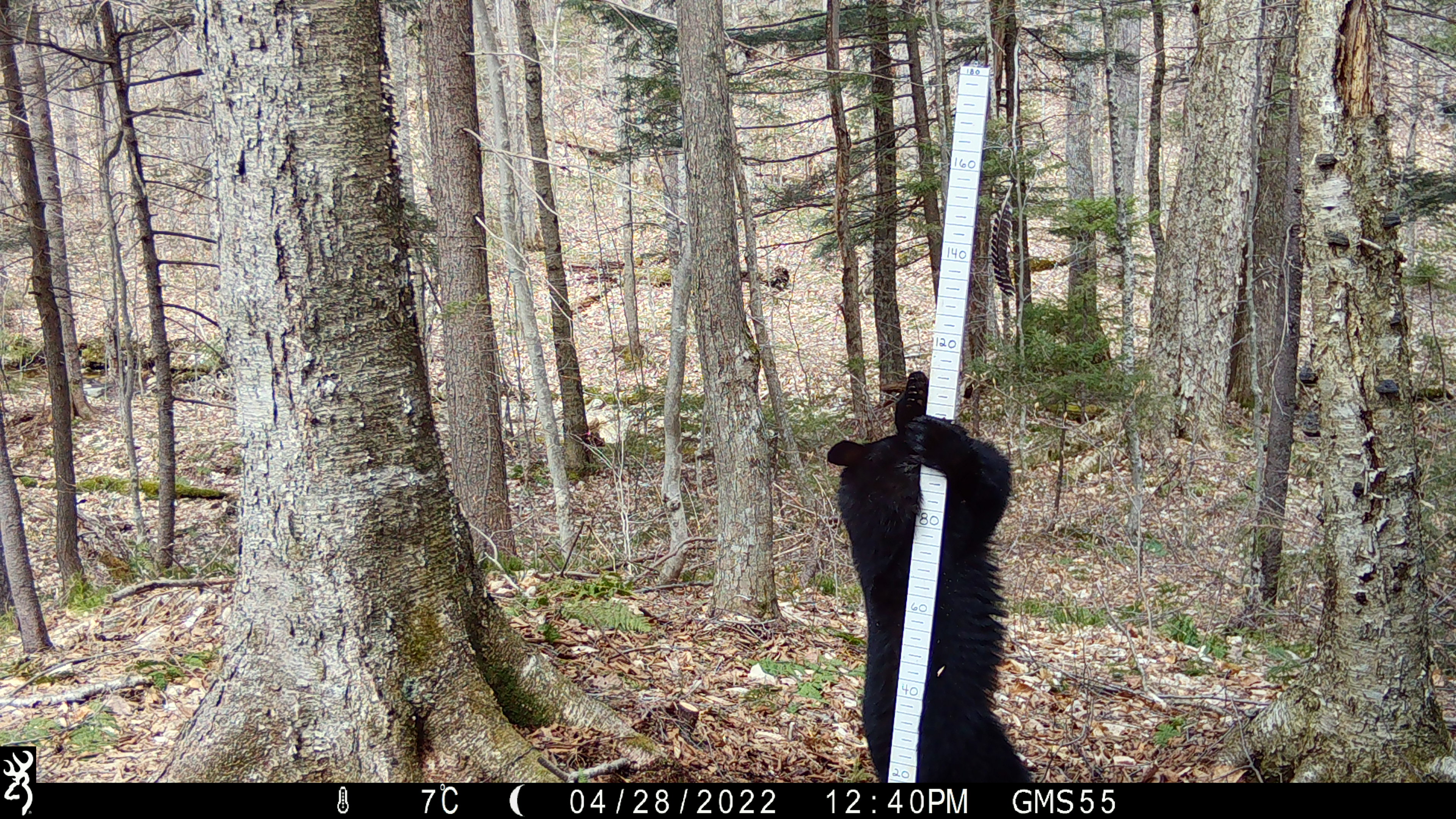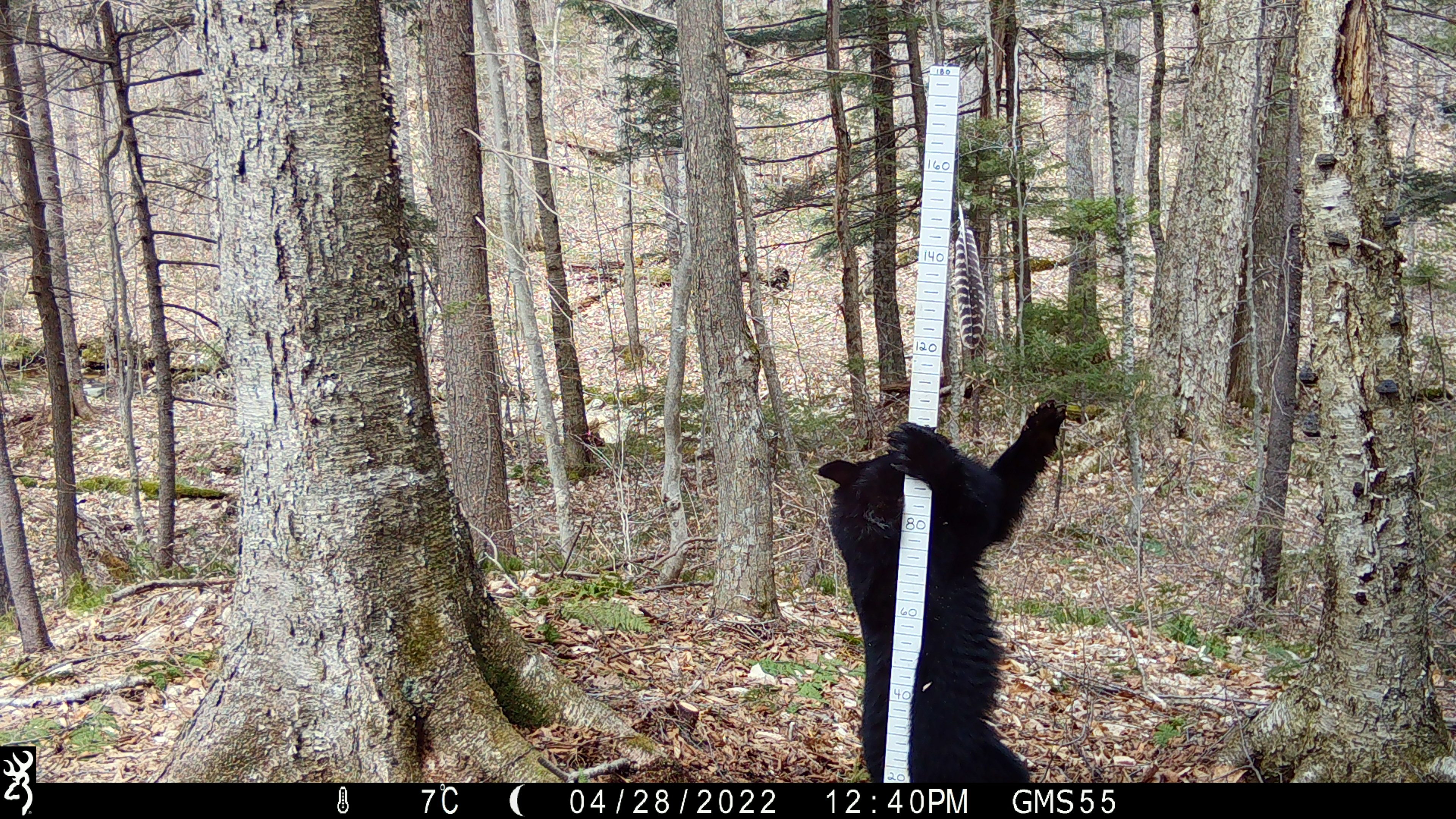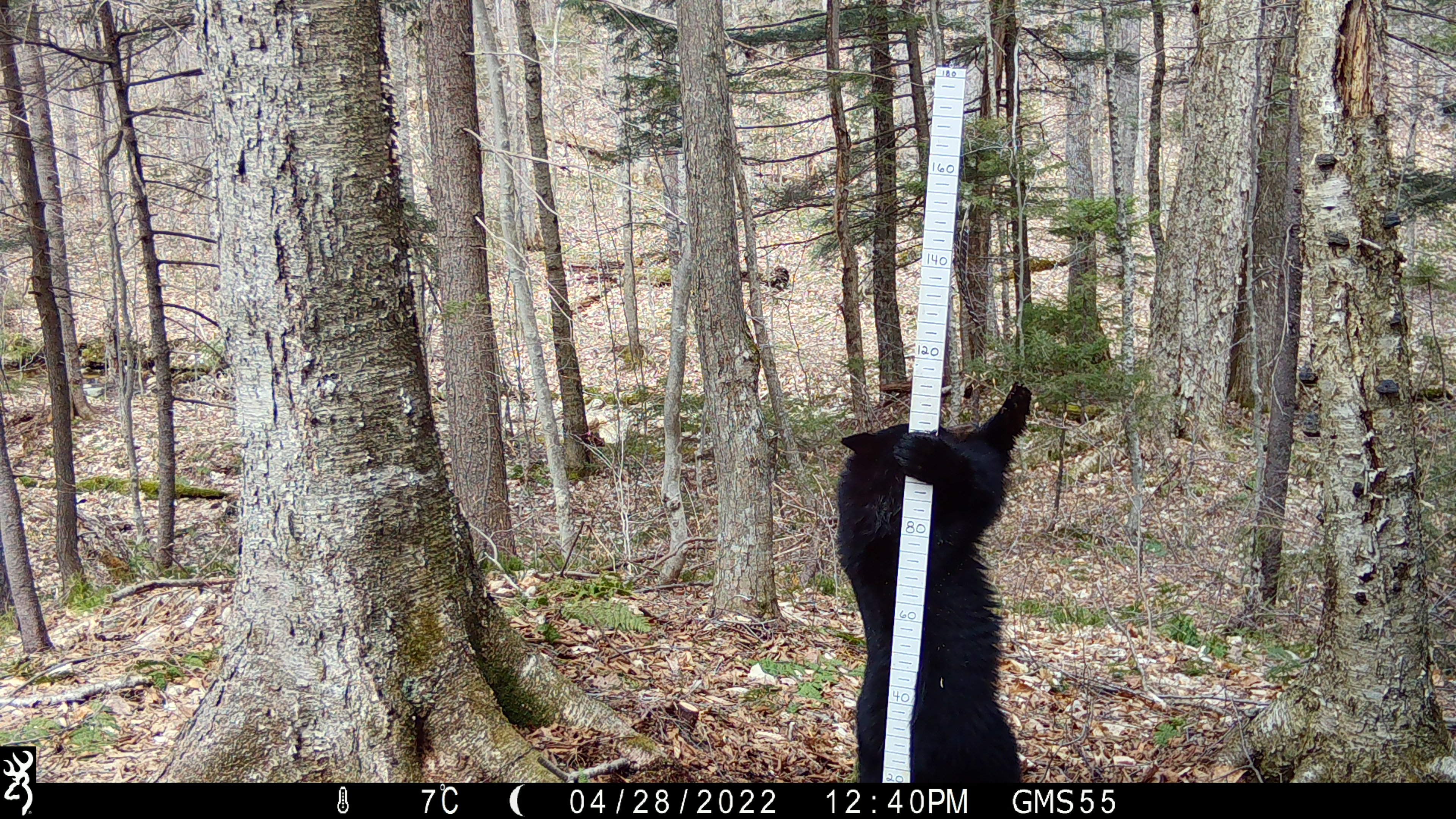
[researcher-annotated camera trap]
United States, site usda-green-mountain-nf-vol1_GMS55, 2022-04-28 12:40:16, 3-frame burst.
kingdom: Animalia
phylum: Chordata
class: Mammalia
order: Carnivora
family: Ursidae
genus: Ursus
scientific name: Ursus americanus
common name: black bear